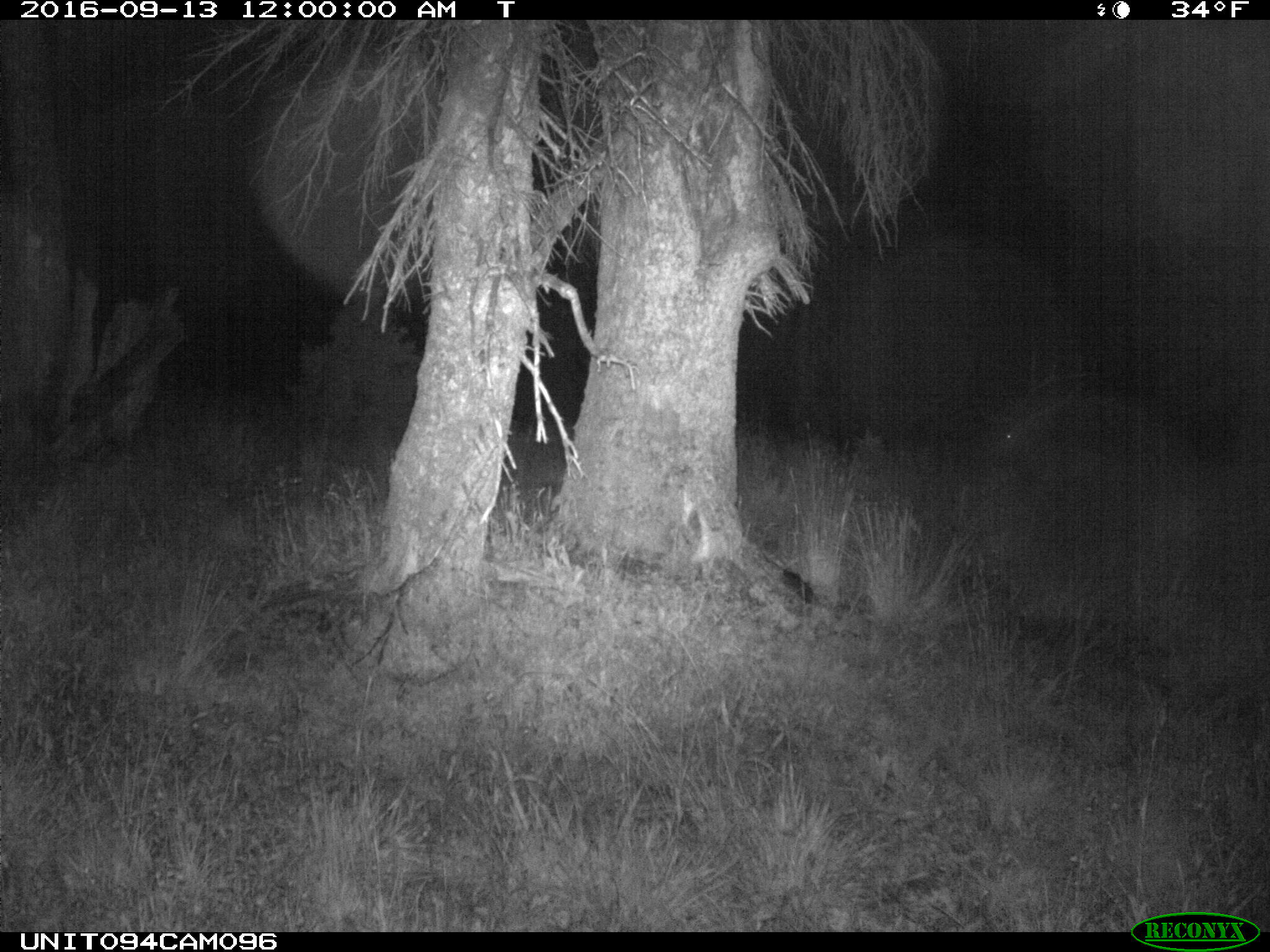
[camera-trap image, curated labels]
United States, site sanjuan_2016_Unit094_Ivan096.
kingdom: Animalia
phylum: Chordata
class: Mammalia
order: Artiodactyla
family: Cervidae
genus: Cervus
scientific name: Cervus elaphus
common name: red deer